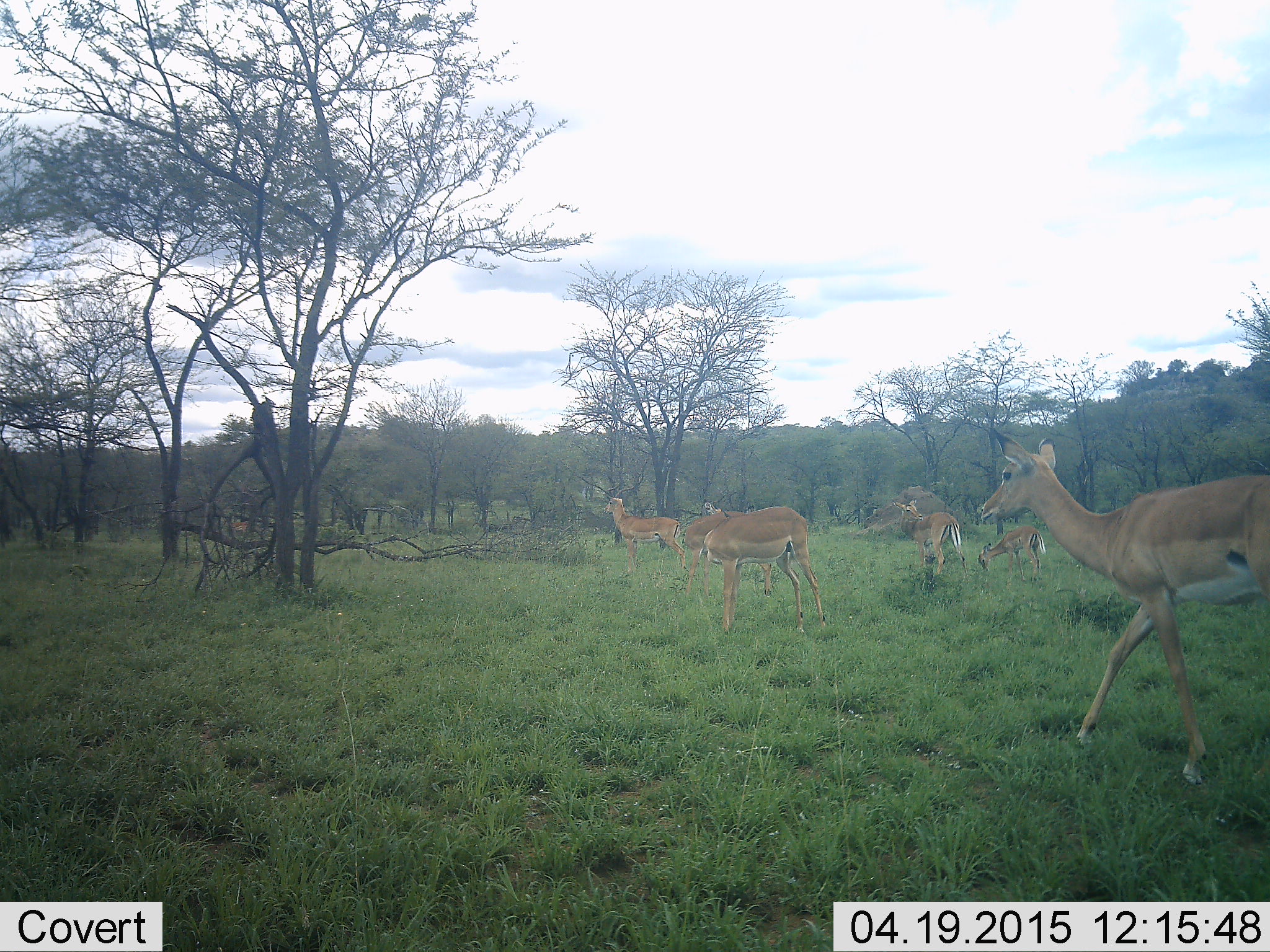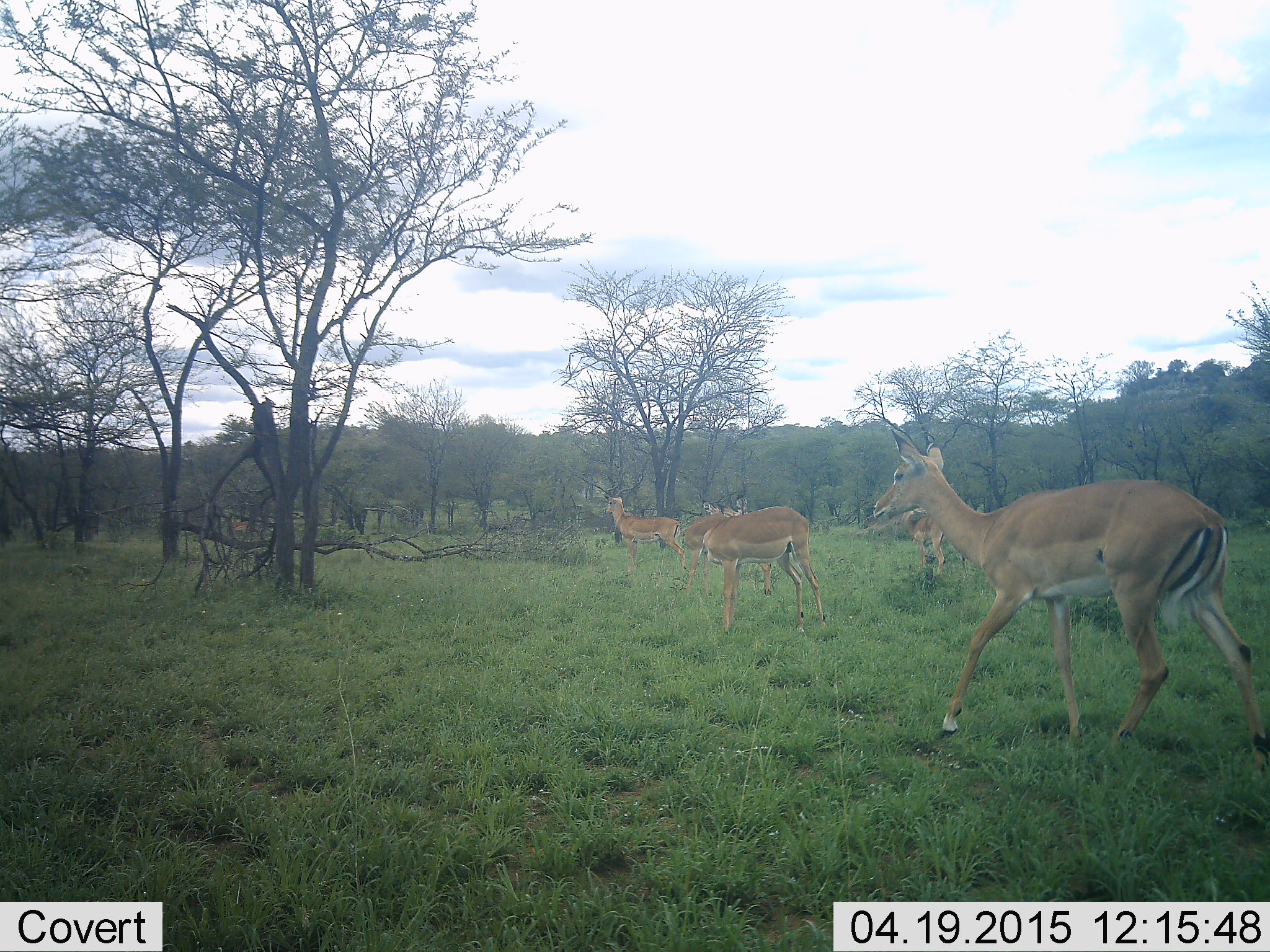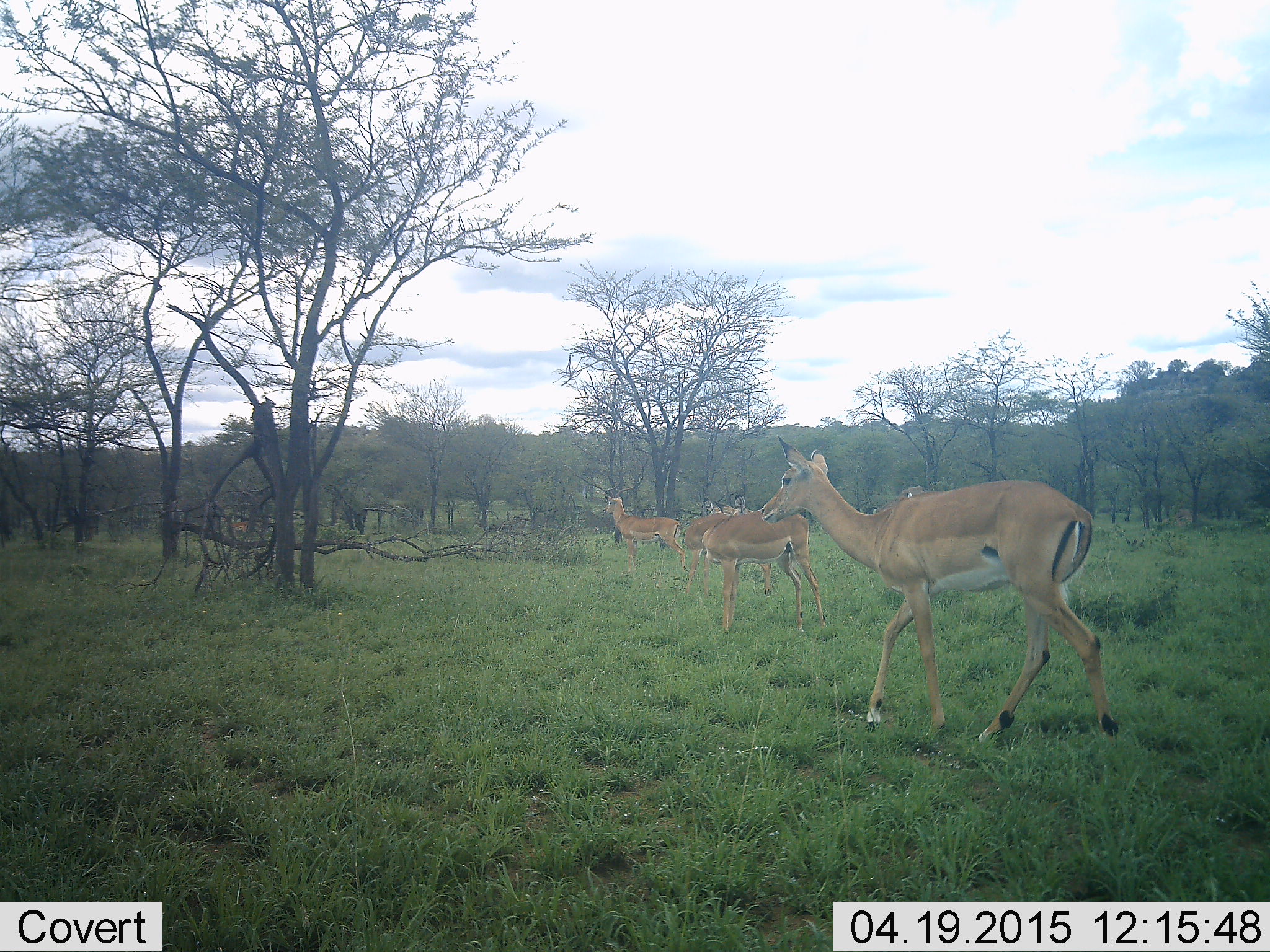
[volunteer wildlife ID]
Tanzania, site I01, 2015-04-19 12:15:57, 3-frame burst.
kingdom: Animalia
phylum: Chordata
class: Mammalia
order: Artiodactyla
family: Bovidae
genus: Aepyceros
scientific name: Aepyceros melampus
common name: impala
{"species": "impala (Aepyceros melampus)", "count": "6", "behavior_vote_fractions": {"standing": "100%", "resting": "0%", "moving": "90%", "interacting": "0%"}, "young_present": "10%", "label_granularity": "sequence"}